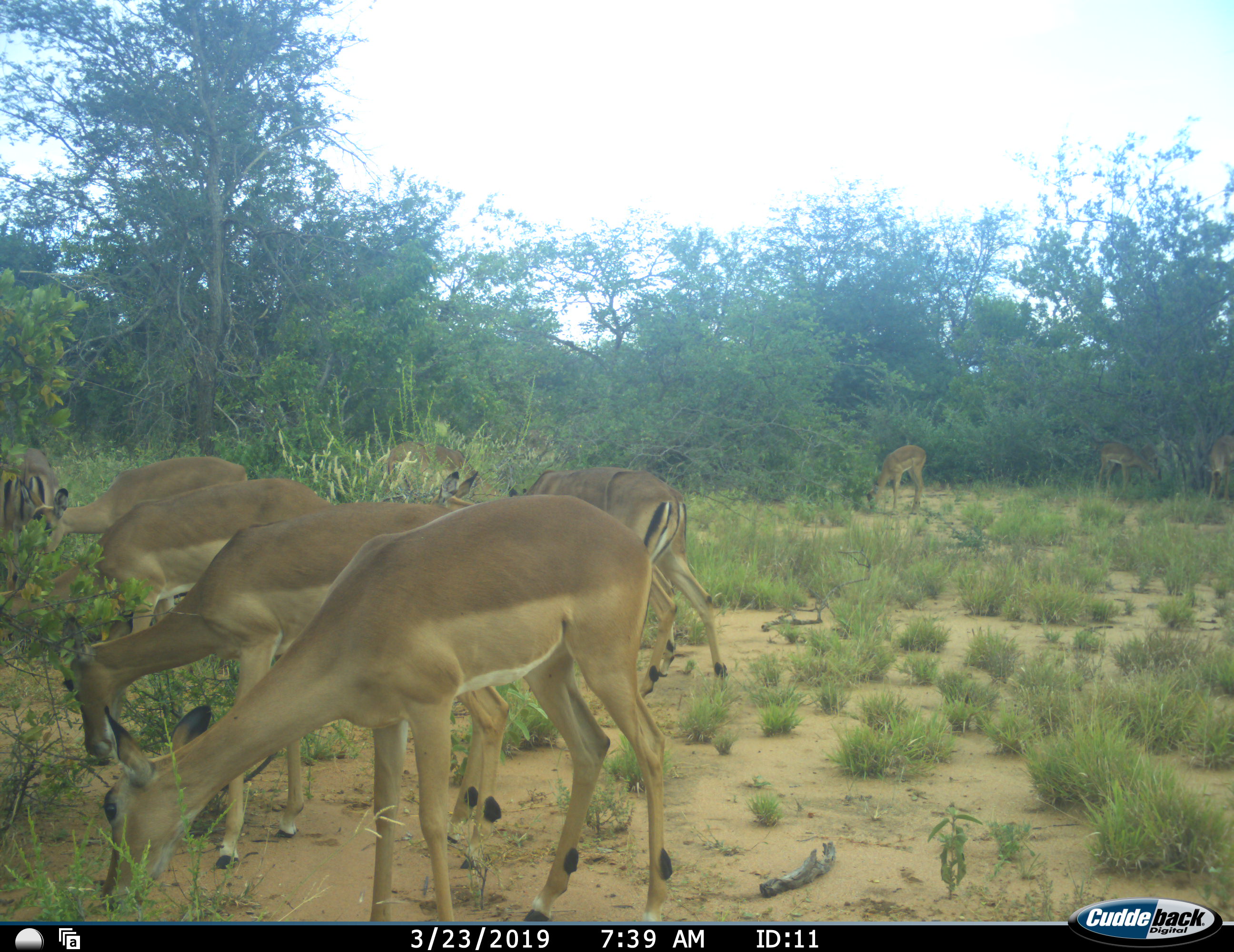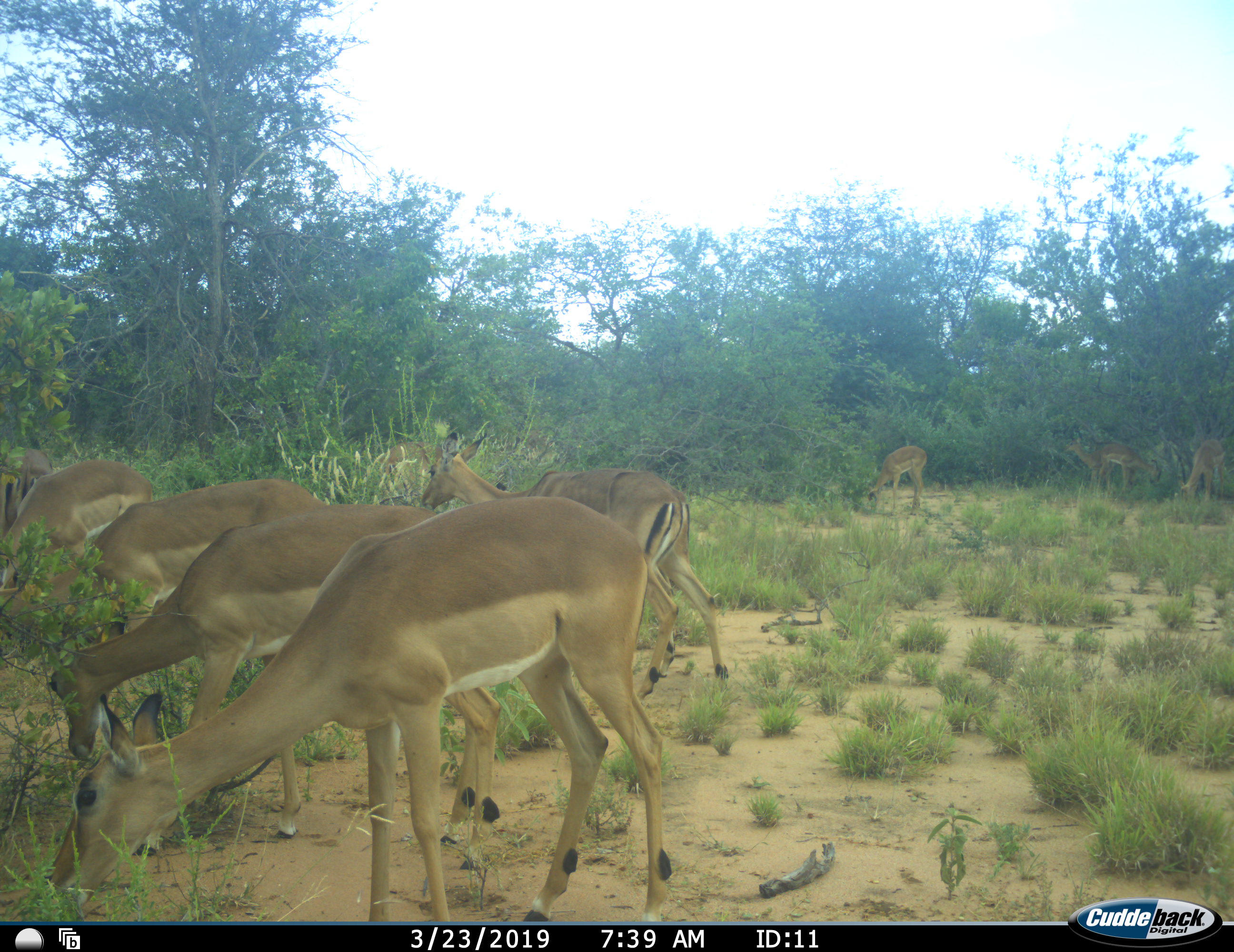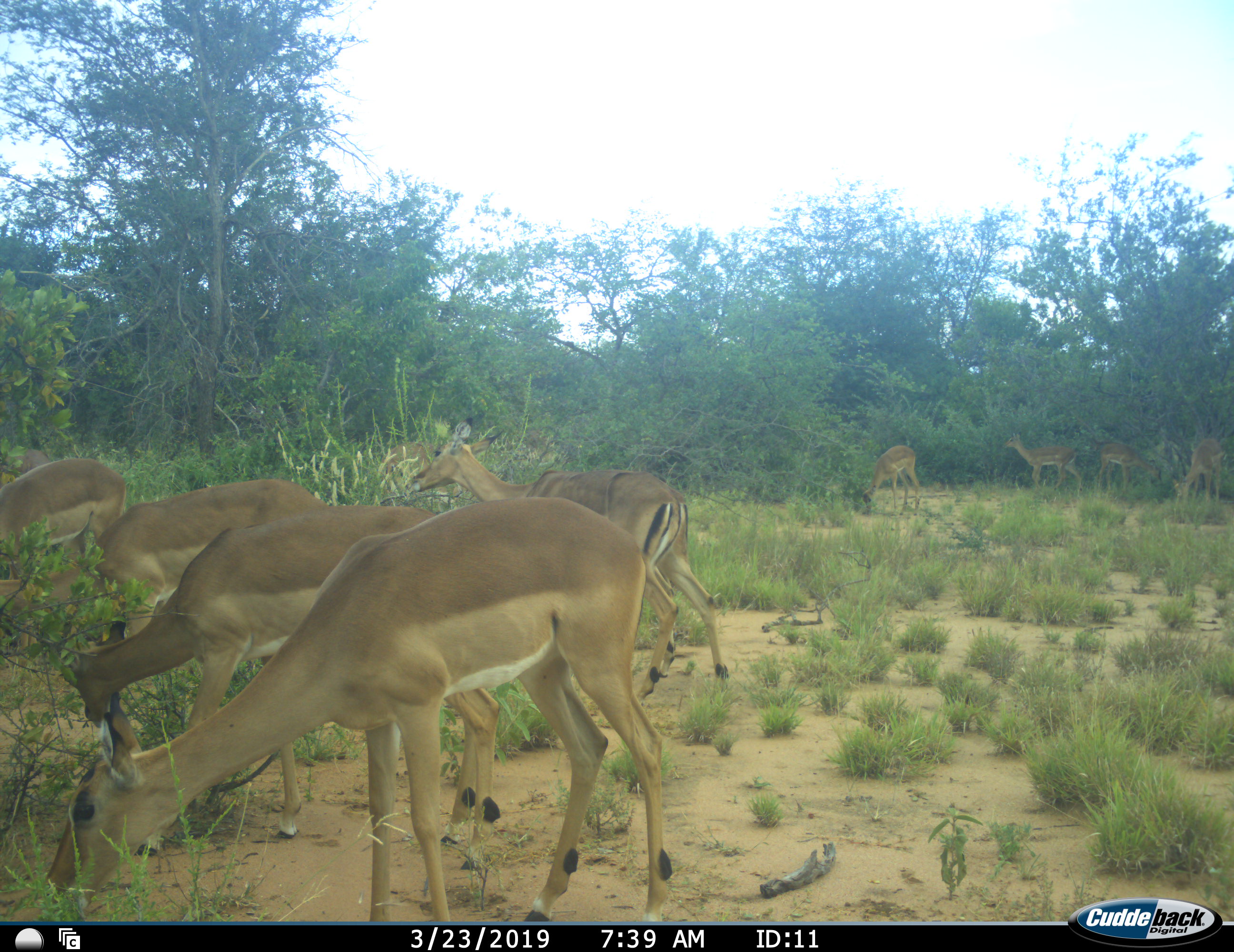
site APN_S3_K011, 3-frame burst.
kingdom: Animalia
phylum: Chordata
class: Mammalia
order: Artiodactyla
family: Bovidae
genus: Aepyceros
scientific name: Aepyceros melampus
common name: impala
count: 11-50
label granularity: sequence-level